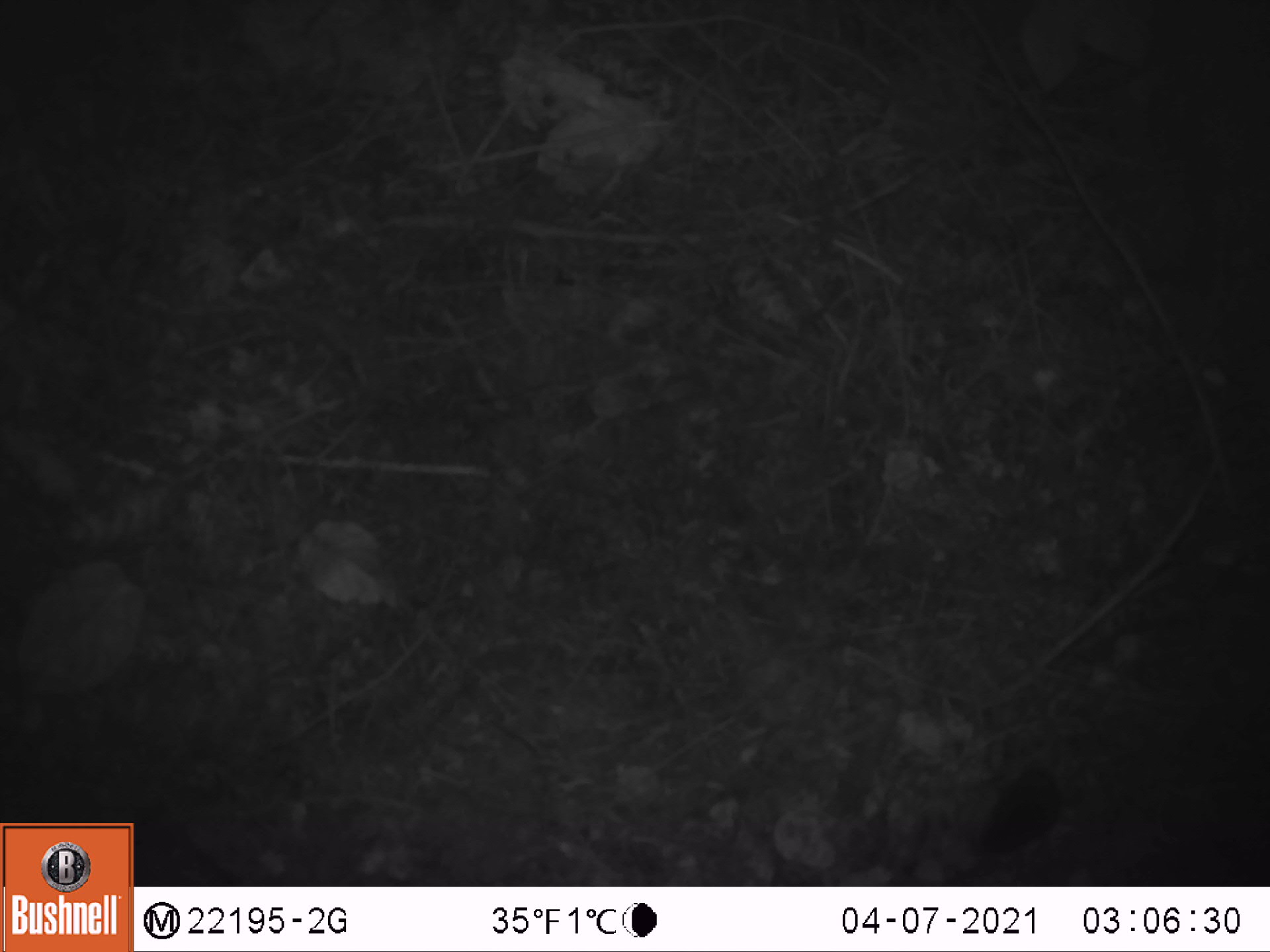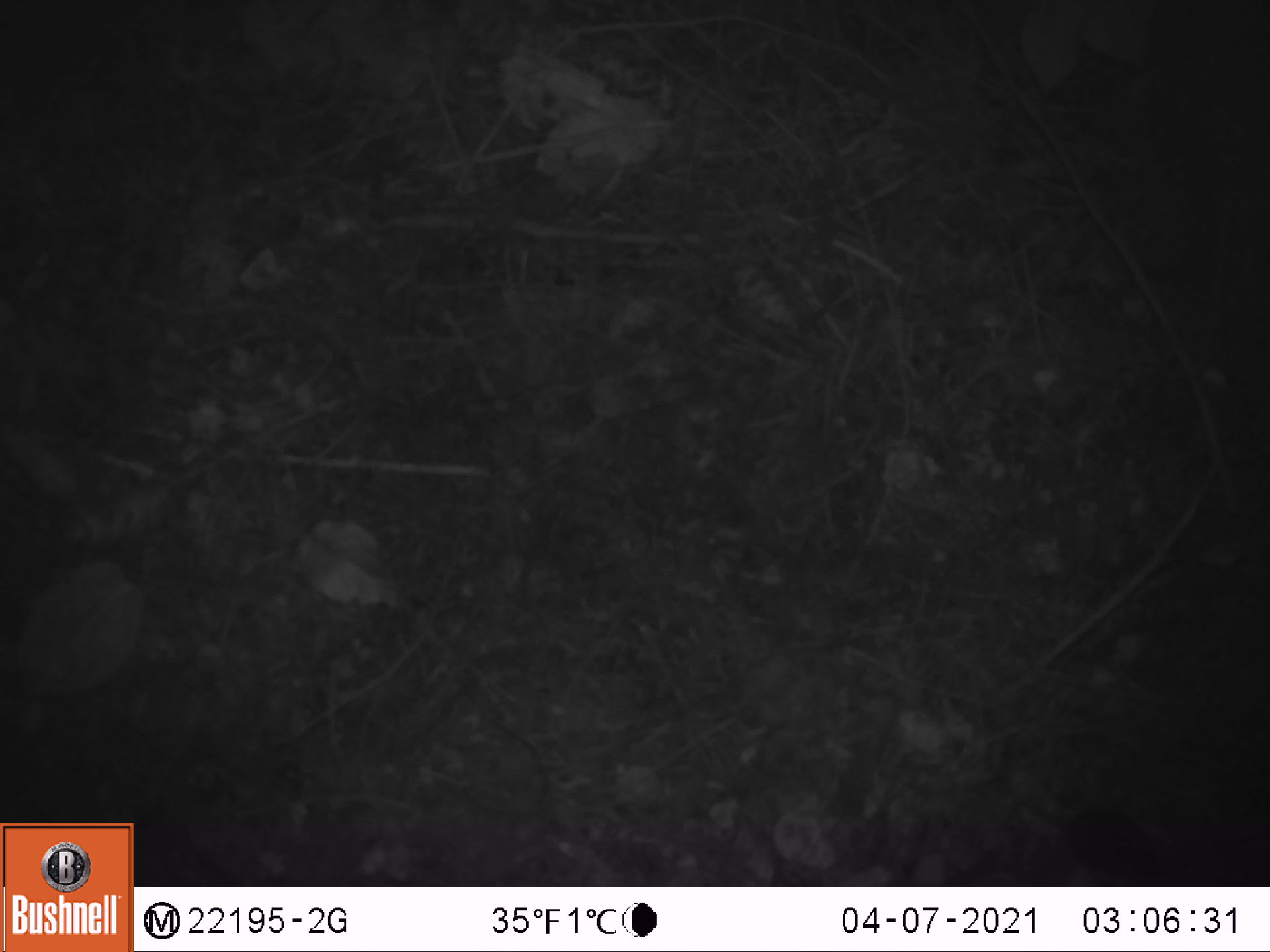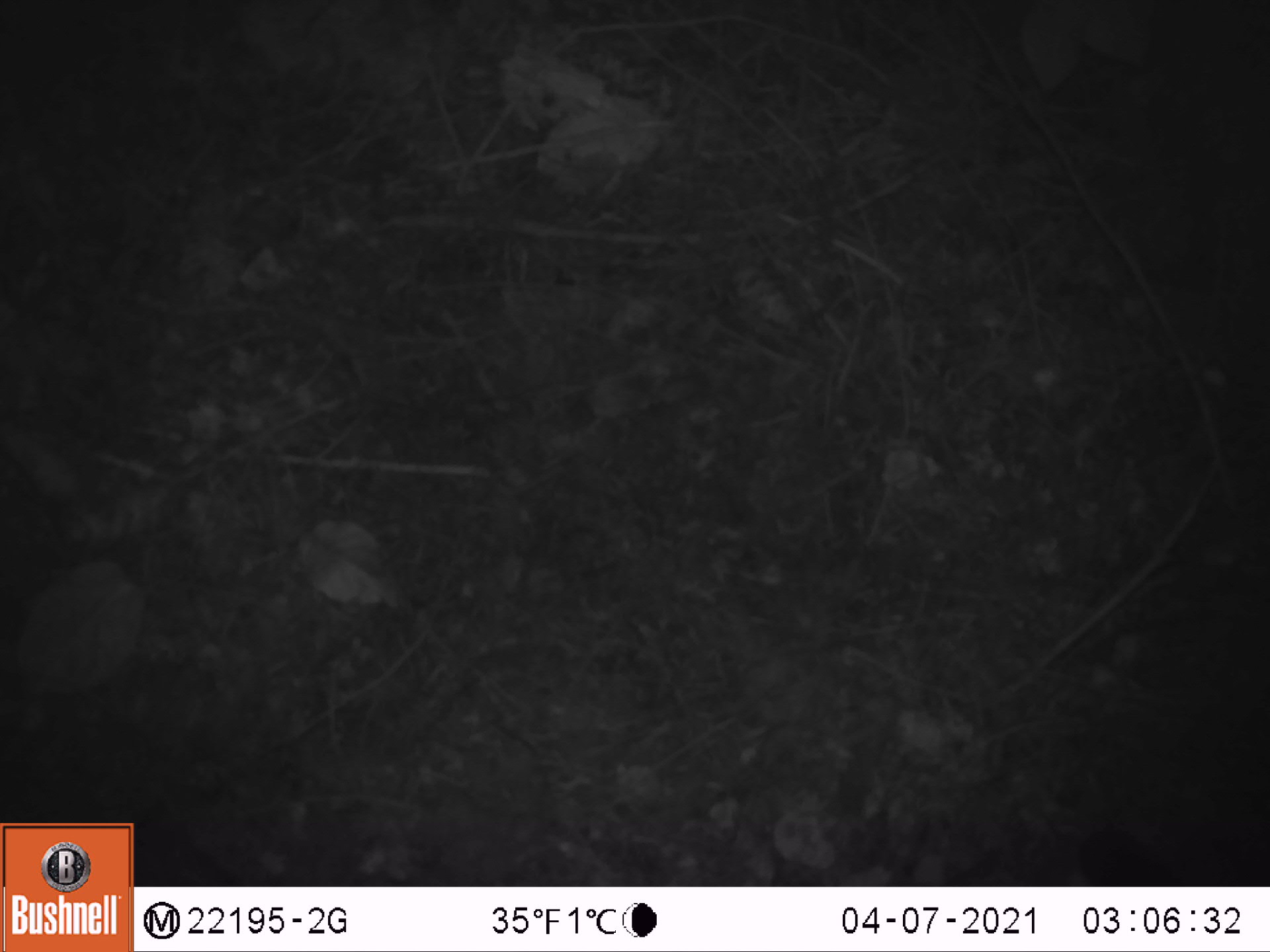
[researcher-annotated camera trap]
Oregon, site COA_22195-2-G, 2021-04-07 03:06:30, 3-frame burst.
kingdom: Animalia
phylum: Chordata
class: Mammalia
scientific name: Mammalia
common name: small mammal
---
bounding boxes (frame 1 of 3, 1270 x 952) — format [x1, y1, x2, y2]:
small mammal: [947, 704, 1143, 876]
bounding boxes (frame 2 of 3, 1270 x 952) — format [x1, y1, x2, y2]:
small mammal: [953, 730, 1203, 885]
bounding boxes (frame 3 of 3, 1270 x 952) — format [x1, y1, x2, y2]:
small mammal: [995, 755, 1216, 885]